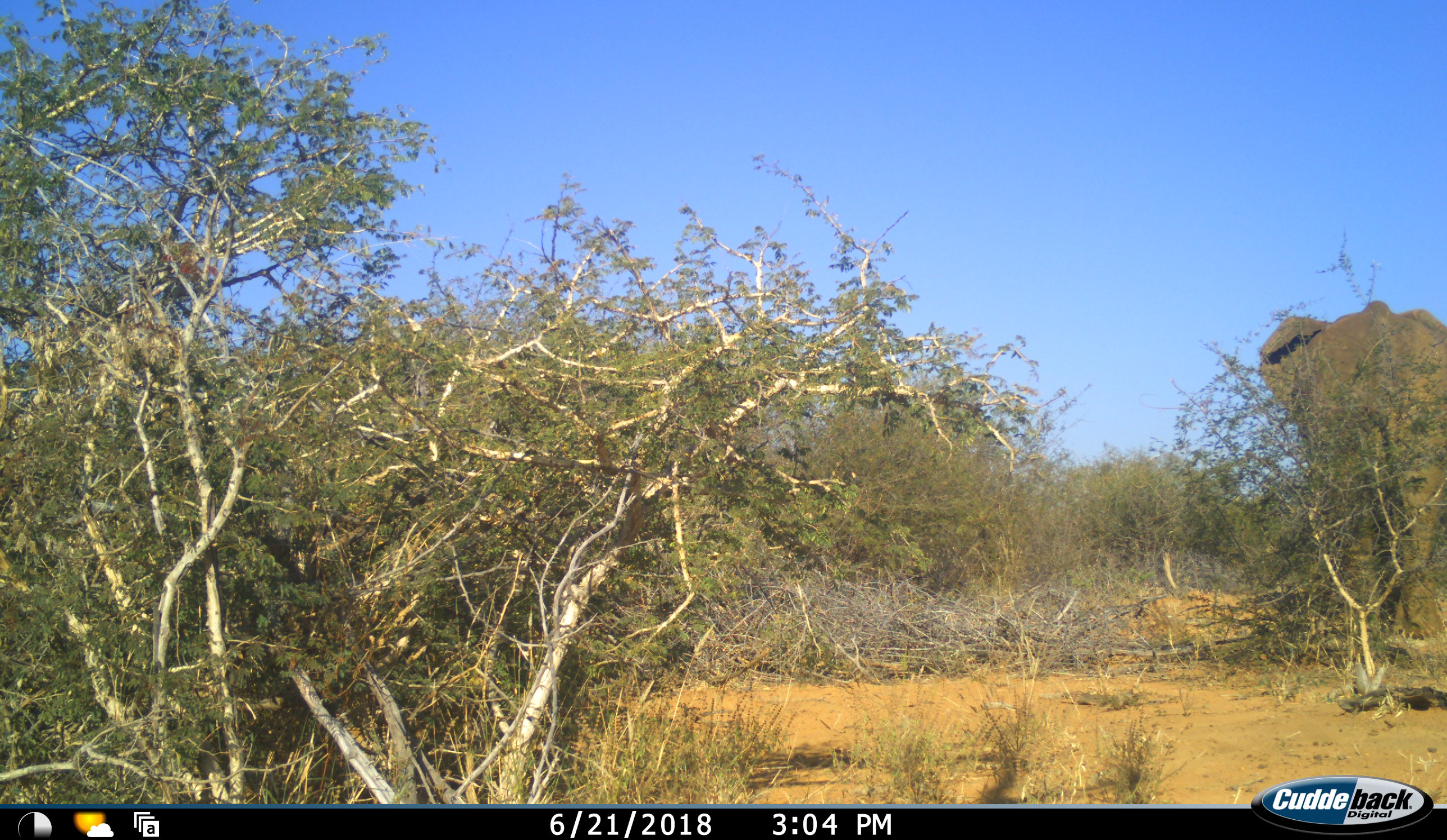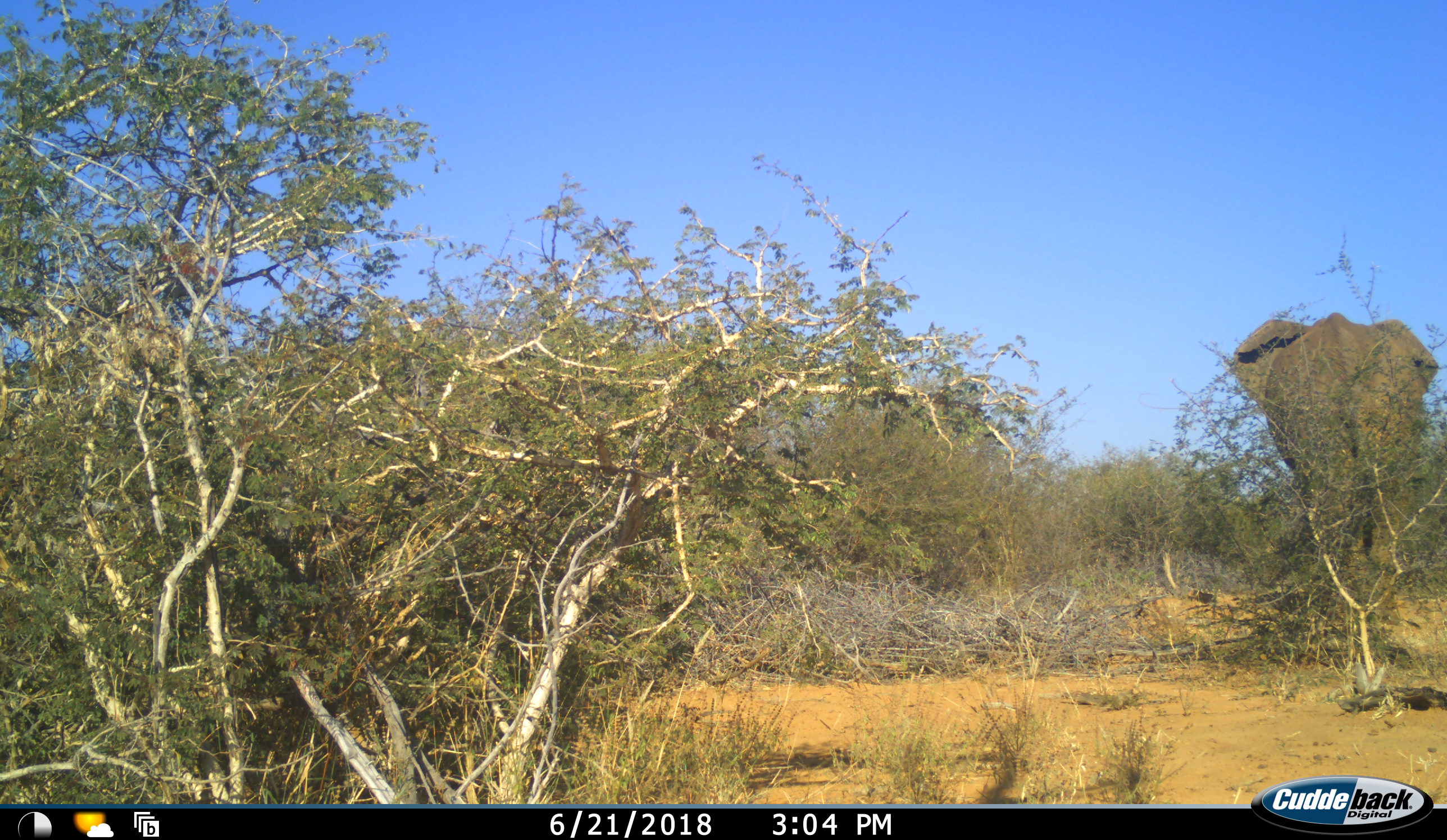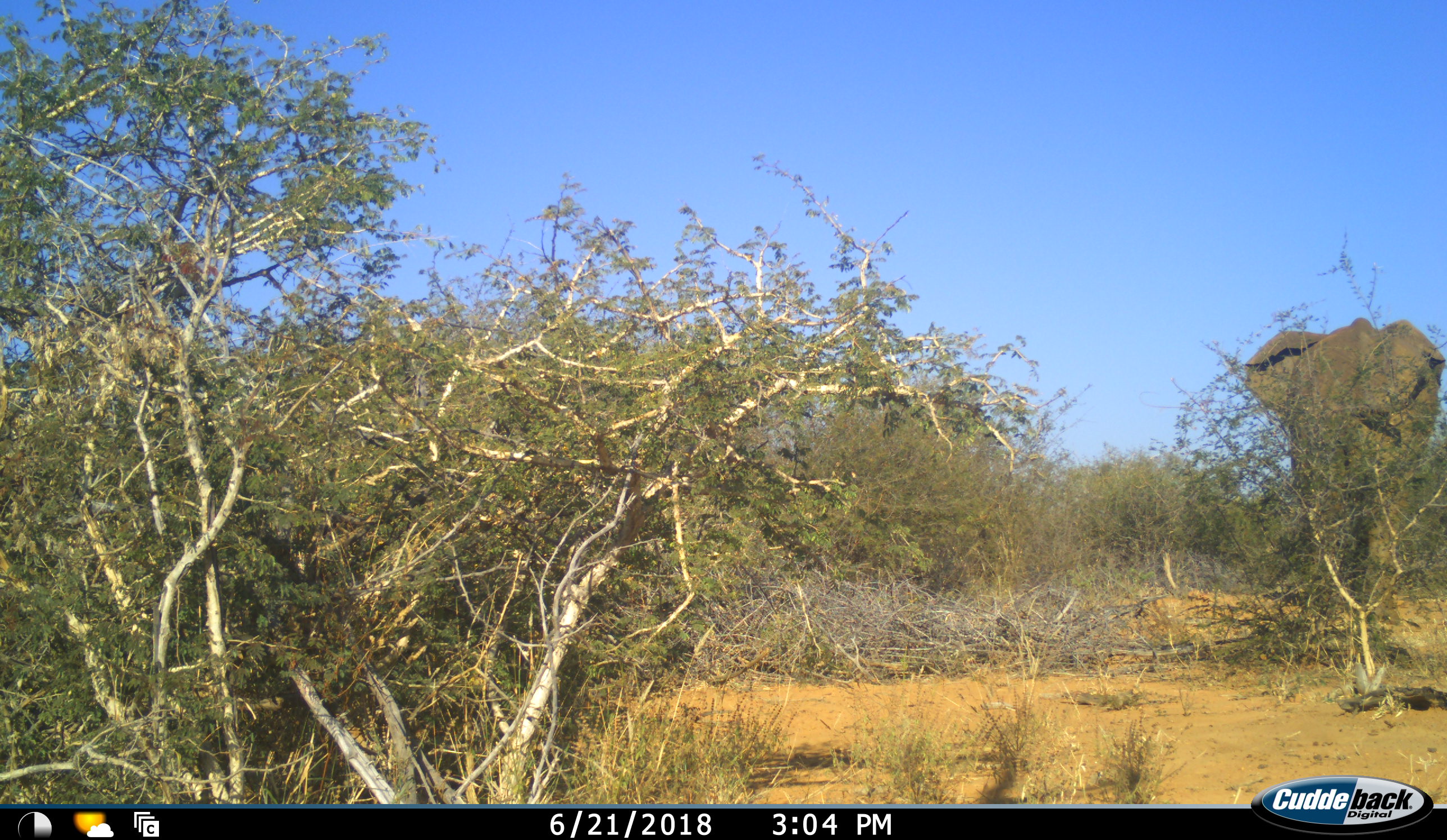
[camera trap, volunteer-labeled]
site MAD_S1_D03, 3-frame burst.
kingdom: Animalia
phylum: Chordata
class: Mammalia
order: Proboscidea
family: Elephantidae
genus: Loxodonta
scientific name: Loxodonta africana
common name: african bush elephant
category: elephant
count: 1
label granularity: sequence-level